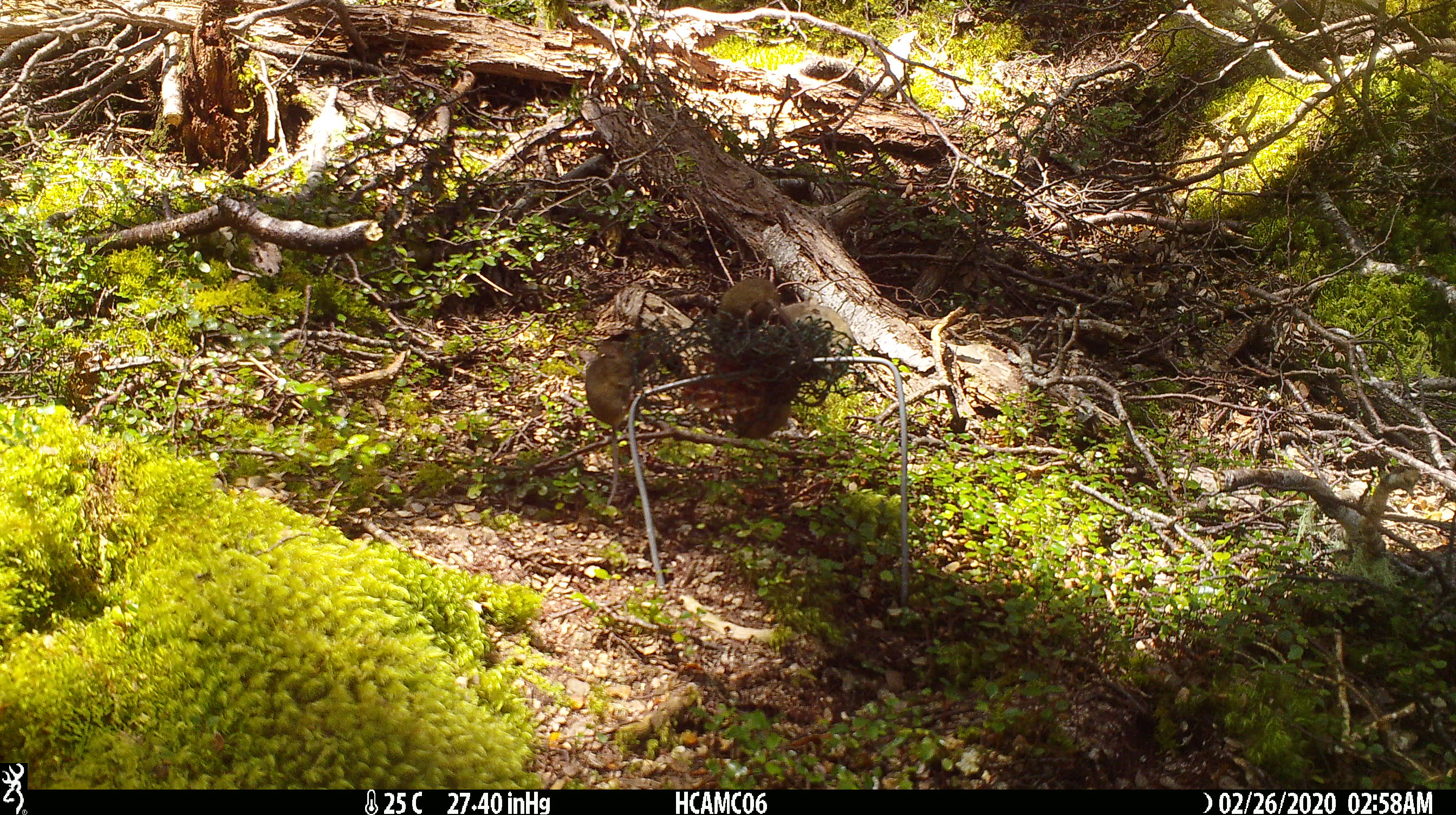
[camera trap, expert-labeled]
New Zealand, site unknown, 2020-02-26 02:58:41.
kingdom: Animalia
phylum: Chordata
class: Mammalia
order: Rodentia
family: Muridae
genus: Mus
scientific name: Mus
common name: mouse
Mouse (Mus).